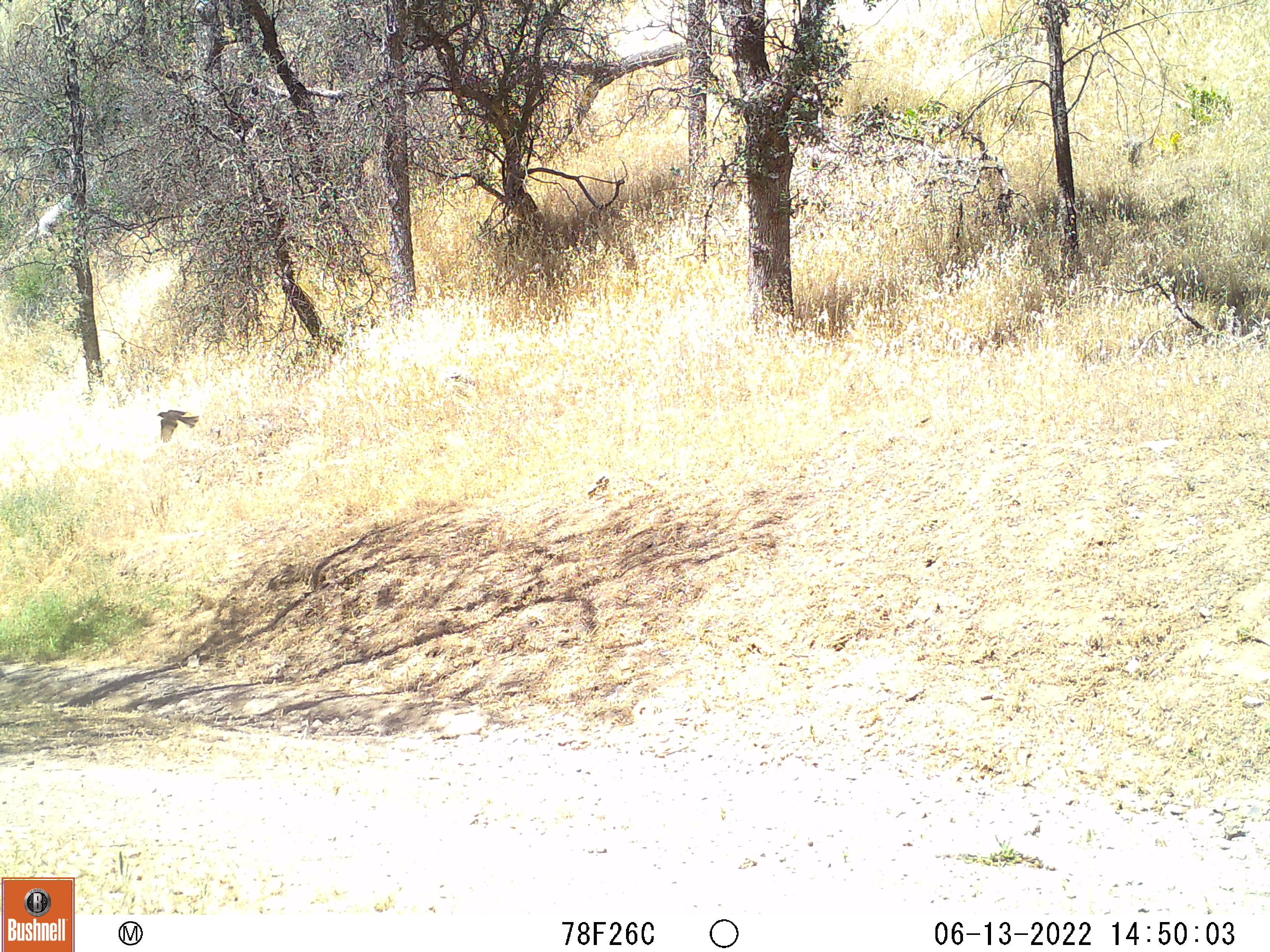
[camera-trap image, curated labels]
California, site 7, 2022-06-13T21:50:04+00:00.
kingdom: Animalia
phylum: Chordata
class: Aves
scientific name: Aves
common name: bird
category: unknown bird